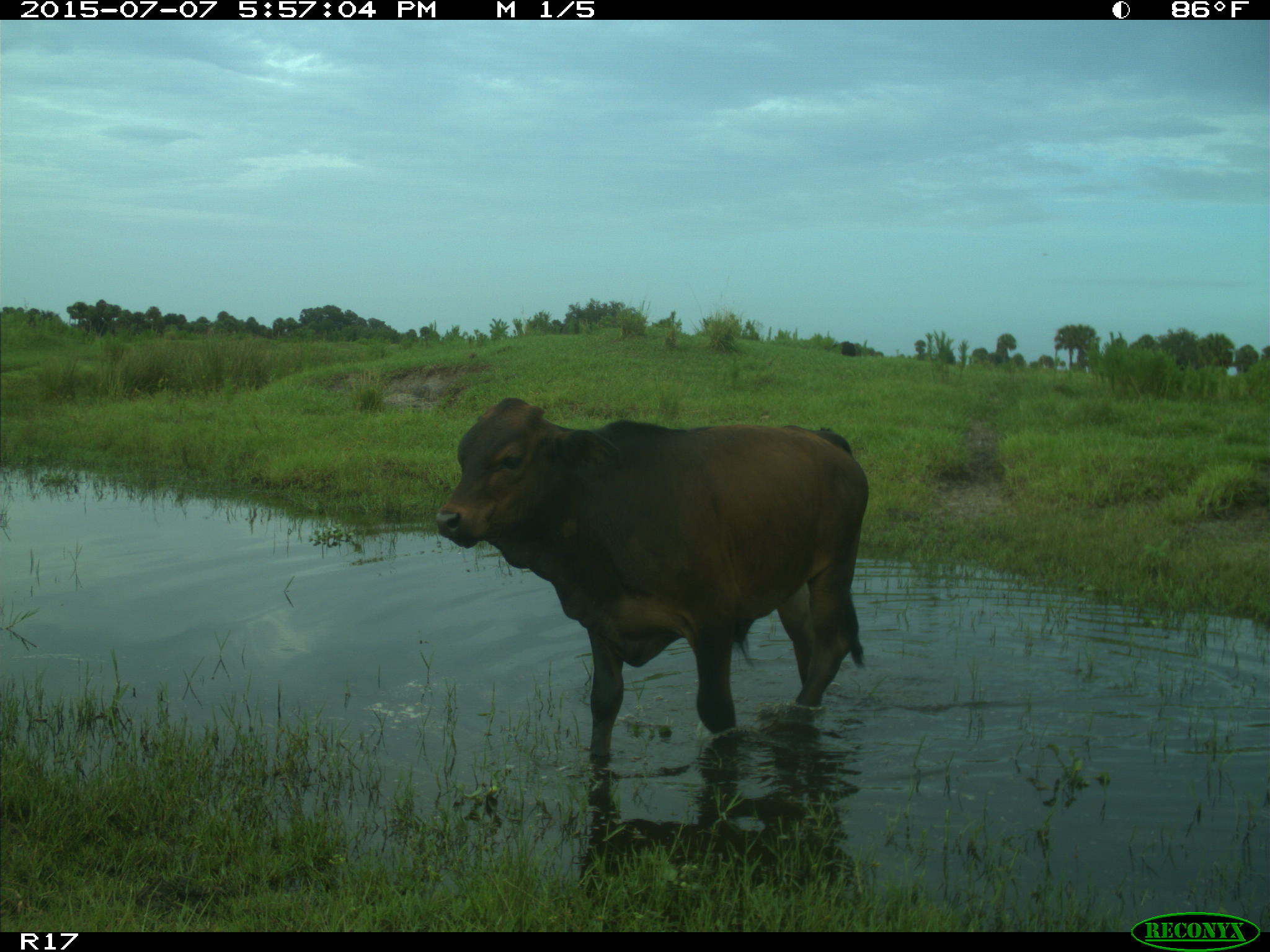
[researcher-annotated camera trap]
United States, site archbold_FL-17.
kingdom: Animalia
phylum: Chordata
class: Mammalia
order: Artiodactyla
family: Bovidae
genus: Bos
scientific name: Bos taurus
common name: domestic cow